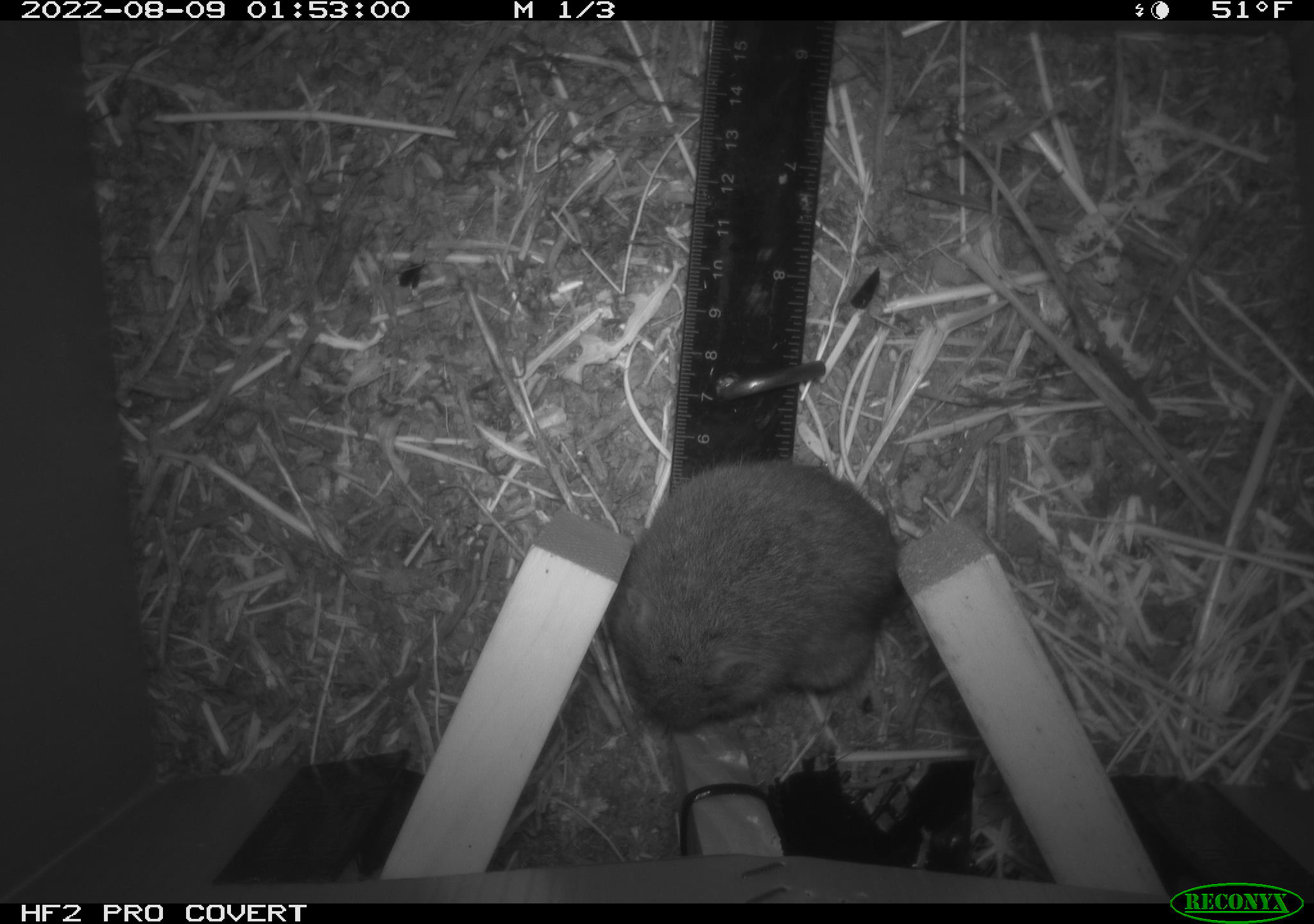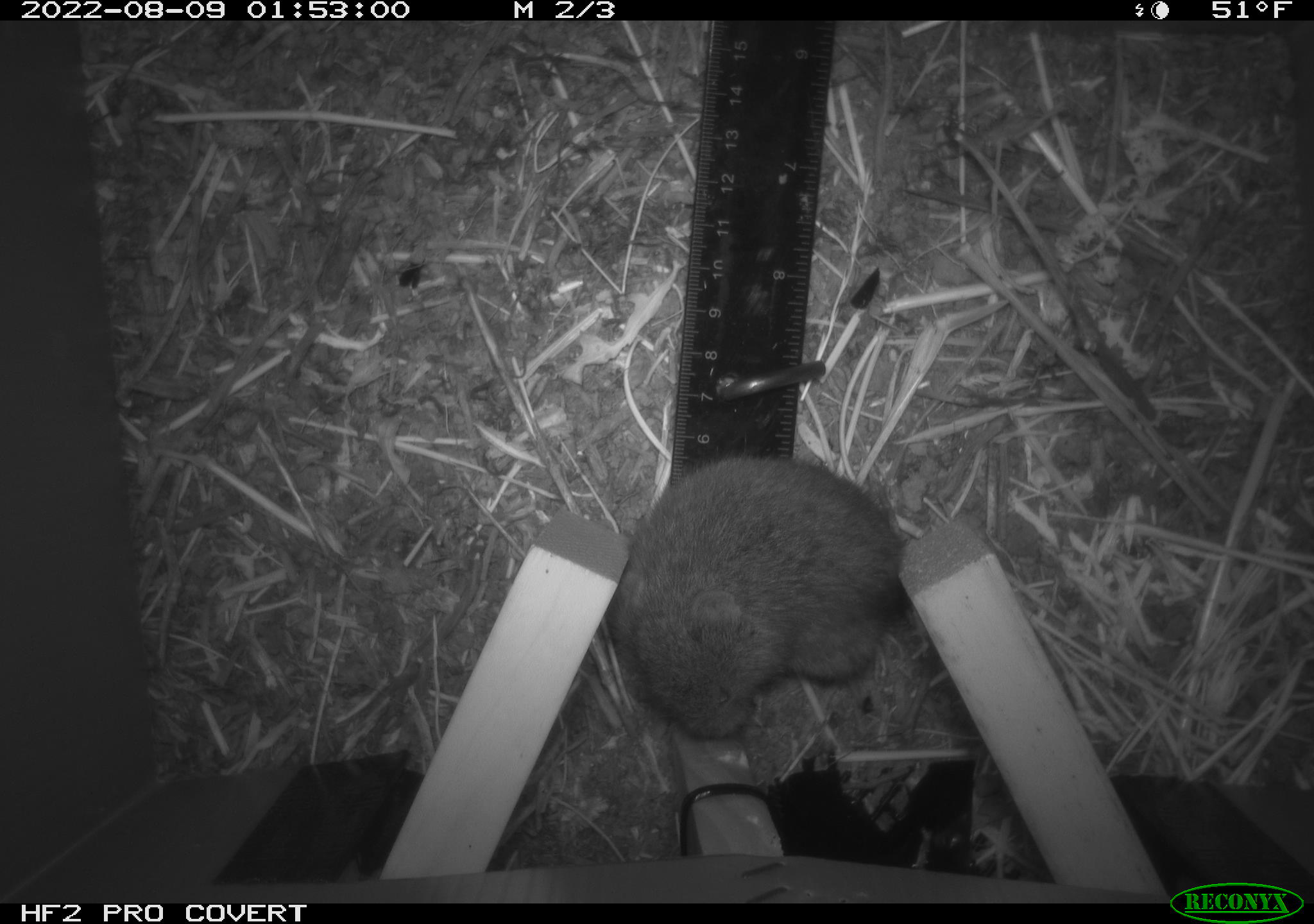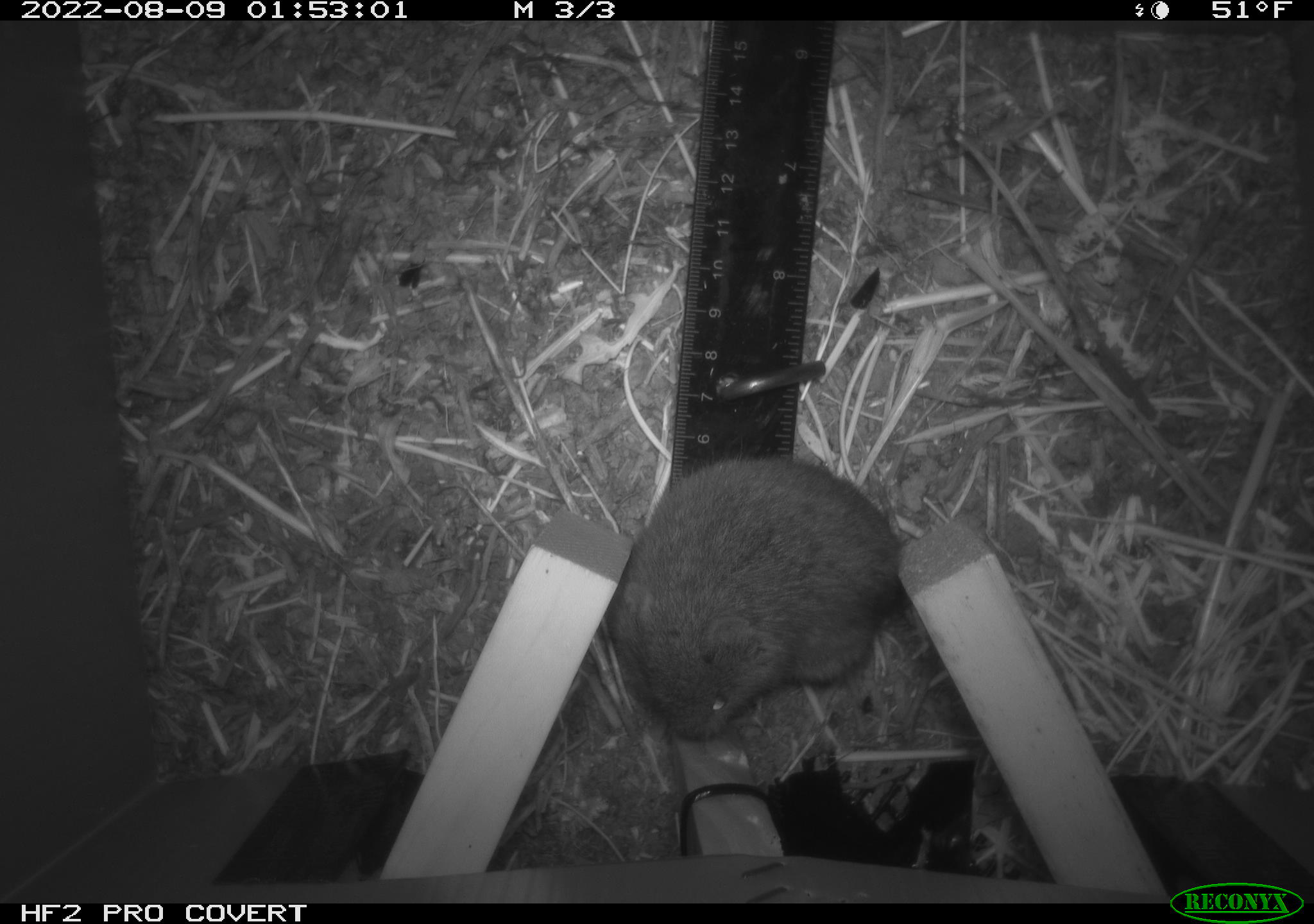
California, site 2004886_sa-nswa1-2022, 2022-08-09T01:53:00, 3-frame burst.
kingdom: Animalia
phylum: Chordata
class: Mammalia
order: Rodentia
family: Cricetidae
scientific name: Cricetidae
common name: hamsters, voles, lemmings, and allies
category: cricetidae family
Cricetidae family (hamsters, voles, lemmings, and allies) (Cricetidae).